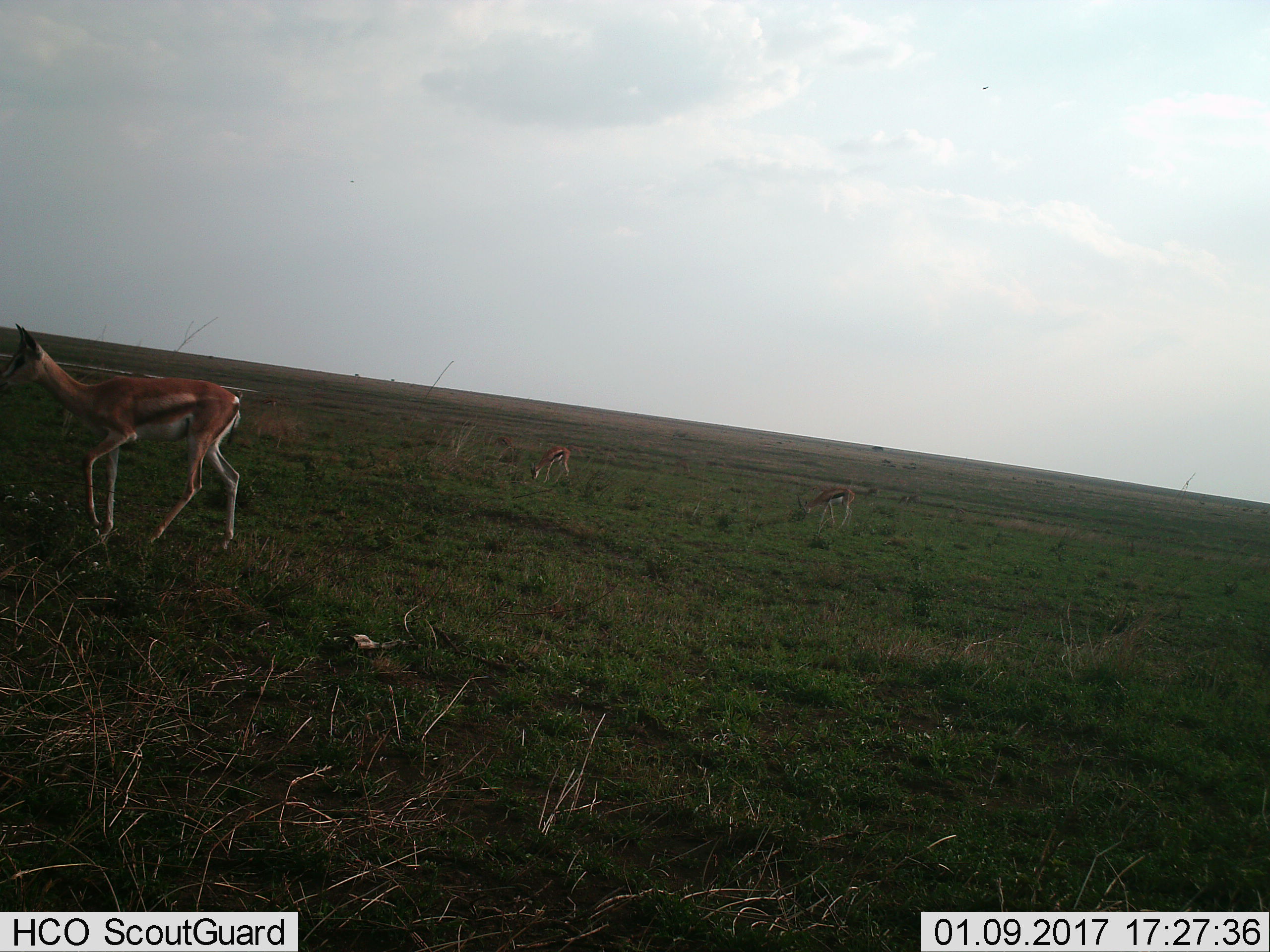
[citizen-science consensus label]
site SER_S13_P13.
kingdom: Animalia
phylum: Chordata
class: Mammalia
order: Artiodactyla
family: Bovidae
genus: Eudorcas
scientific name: Eudorcas thomsonii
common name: thomson's gazelle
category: gazellethomsons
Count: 3.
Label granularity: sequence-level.